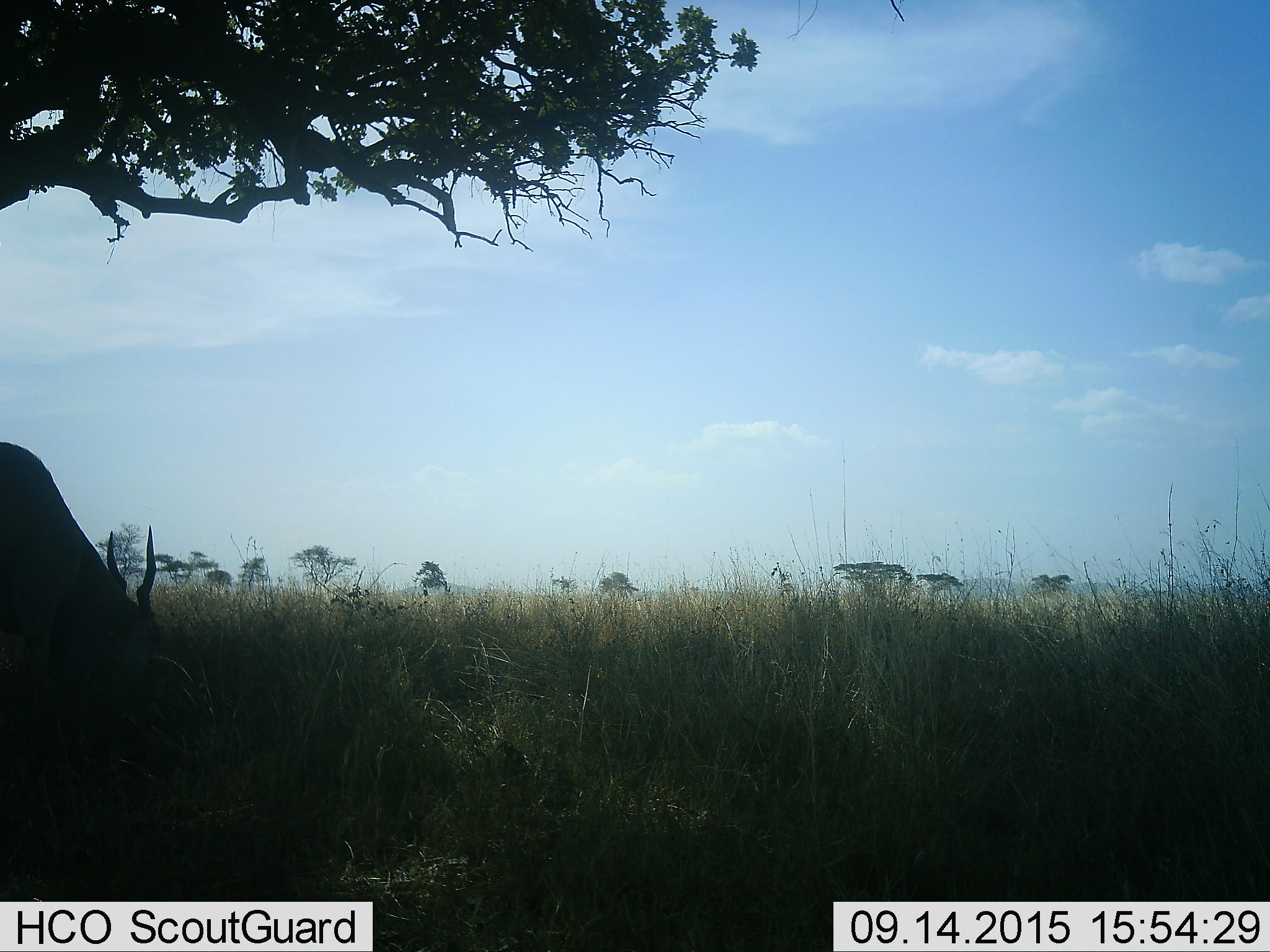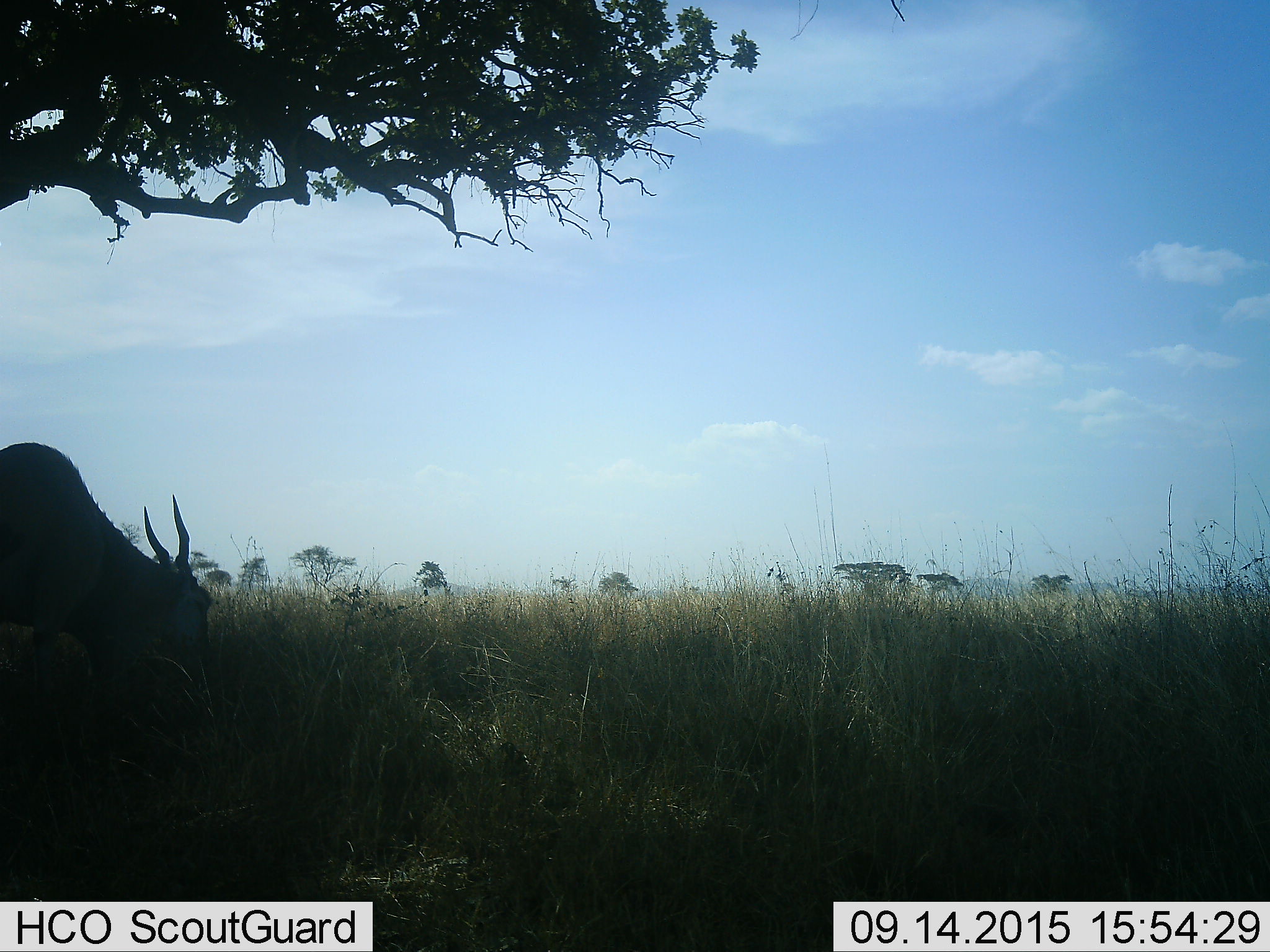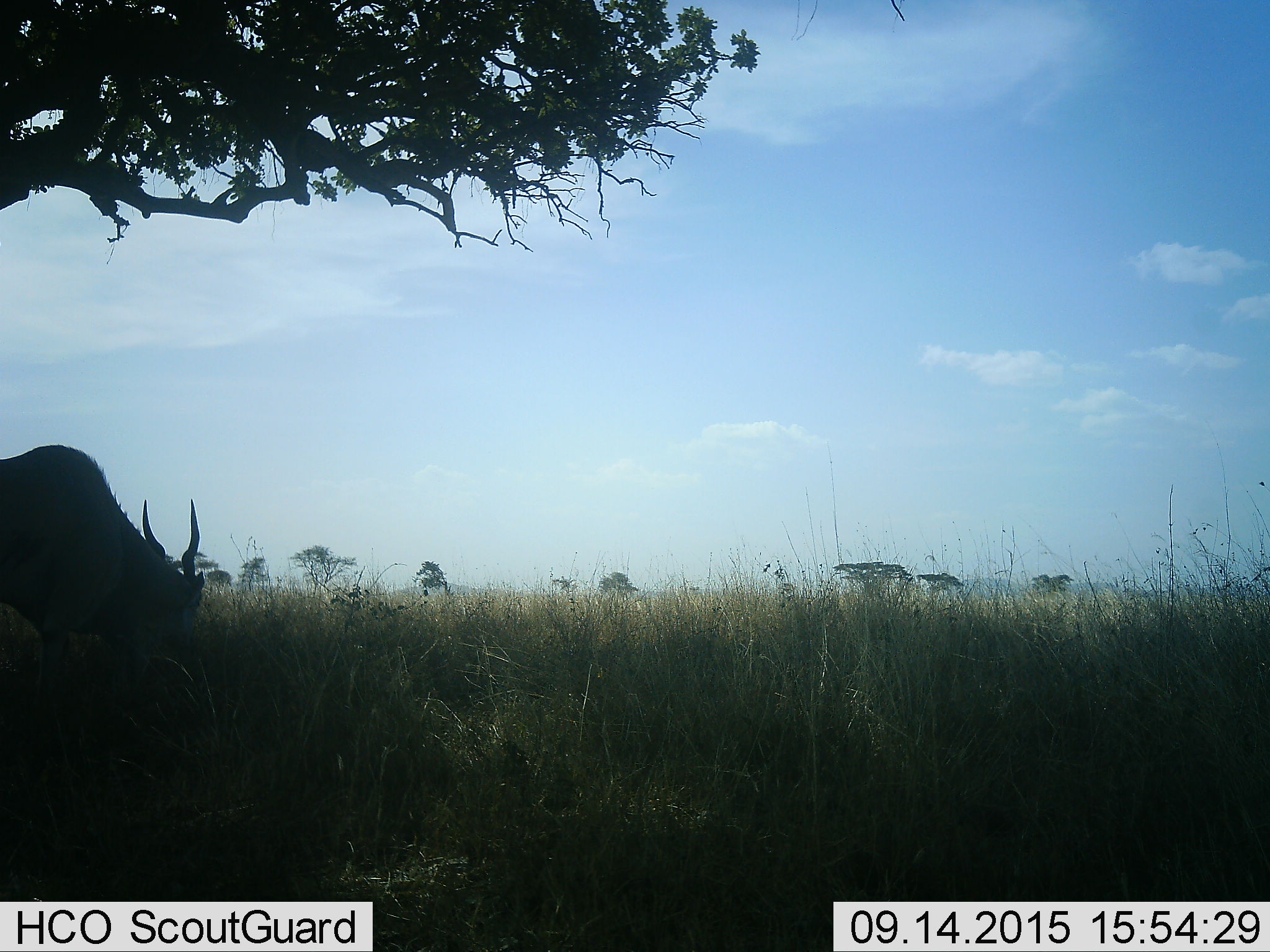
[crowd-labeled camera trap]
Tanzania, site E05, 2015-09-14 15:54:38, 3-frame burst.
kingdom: Animalia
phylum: Chordata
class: Mammalia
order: Artiodactyla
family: Bovidae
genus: Tragelaphus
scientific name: Tragelaphus oryx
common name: eland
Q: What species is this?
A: Eland (Tragelaphus oryx).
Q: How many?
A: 1.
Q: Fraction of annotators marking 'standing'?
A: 23%.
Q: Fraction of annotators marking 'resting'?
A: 0%.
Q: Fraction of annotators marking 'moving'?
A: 8%.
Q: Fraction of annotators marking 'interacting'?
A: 0%.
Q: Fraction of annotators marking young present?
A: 0%.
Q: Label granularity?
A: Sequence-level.